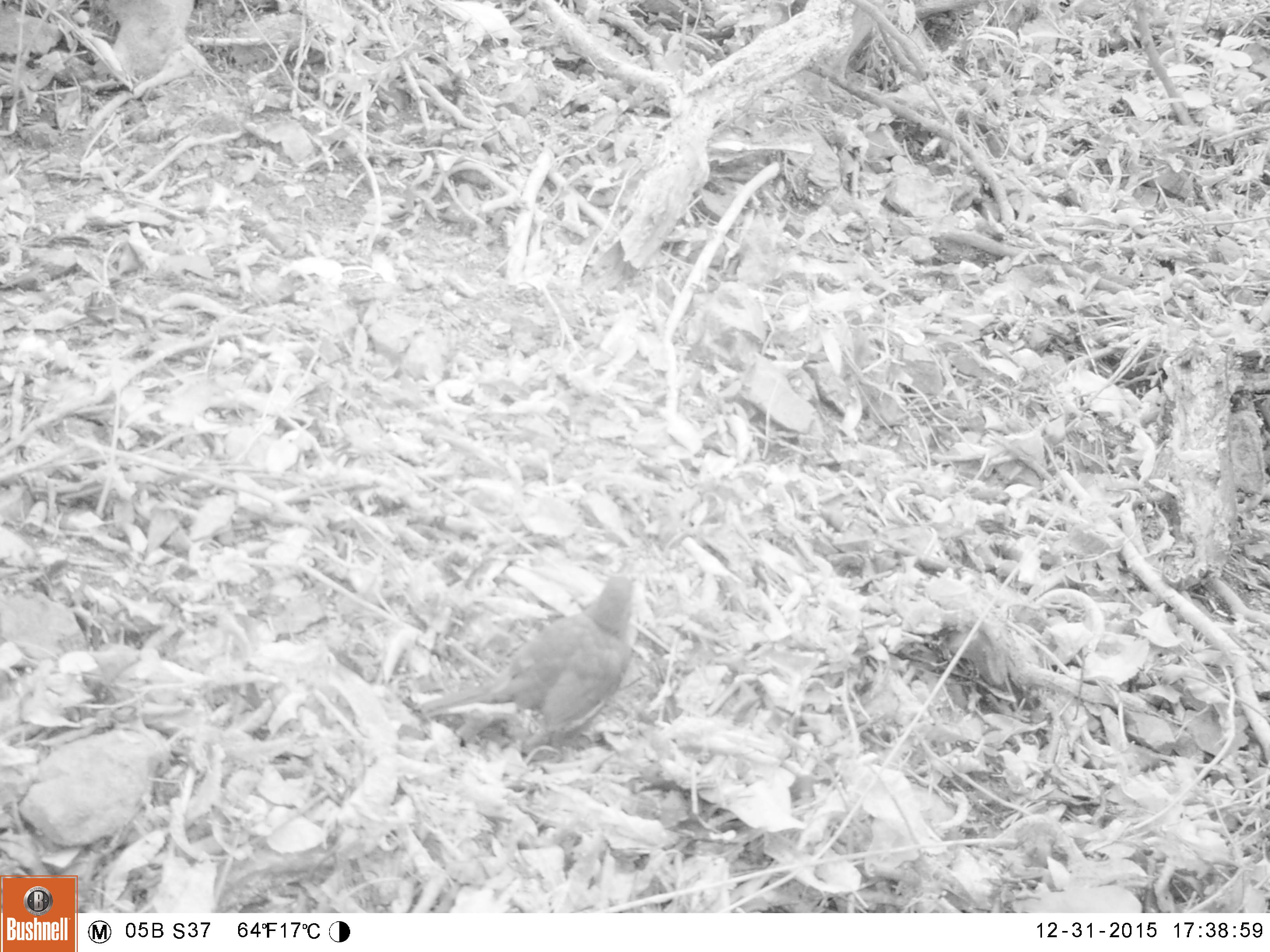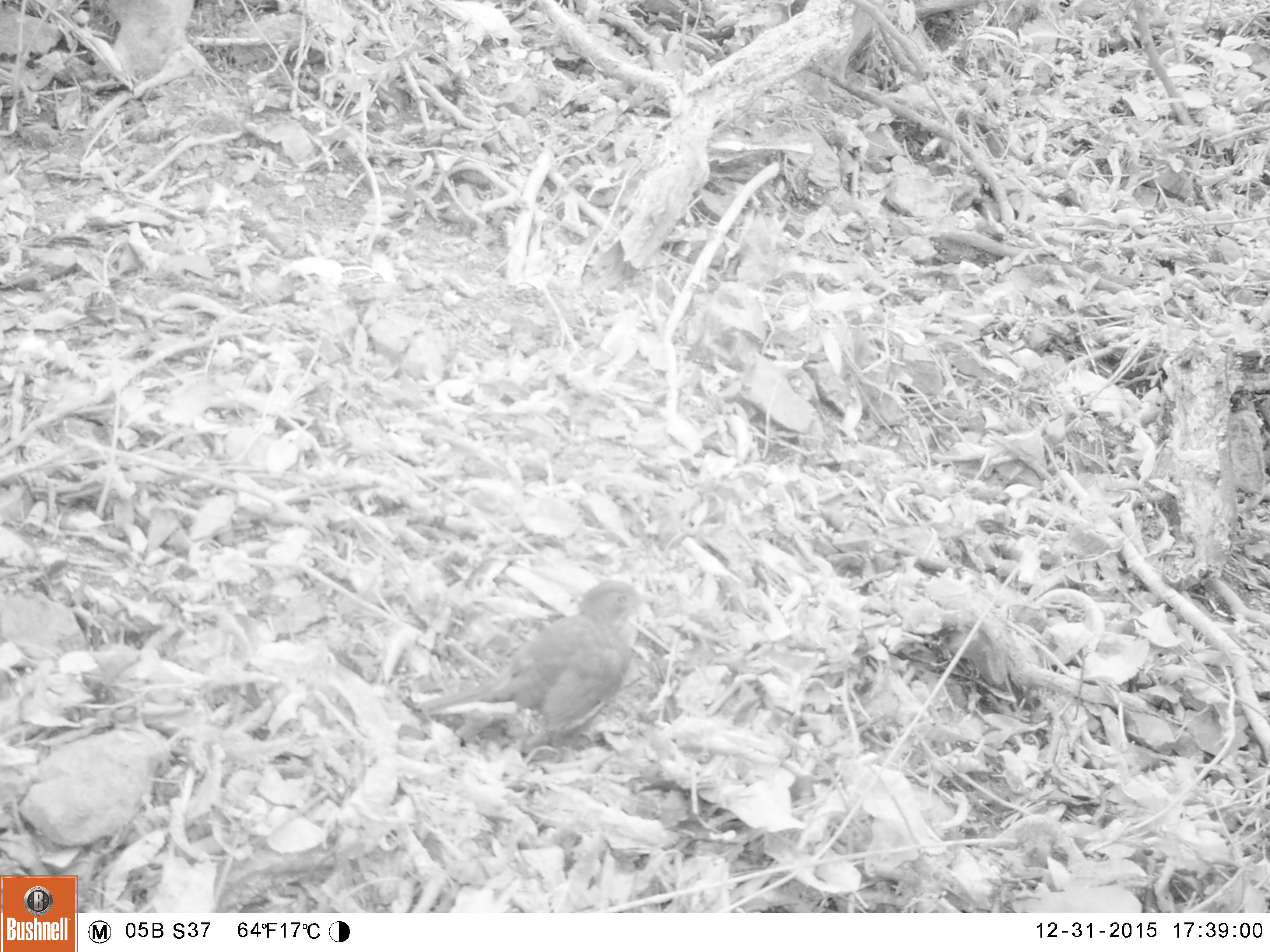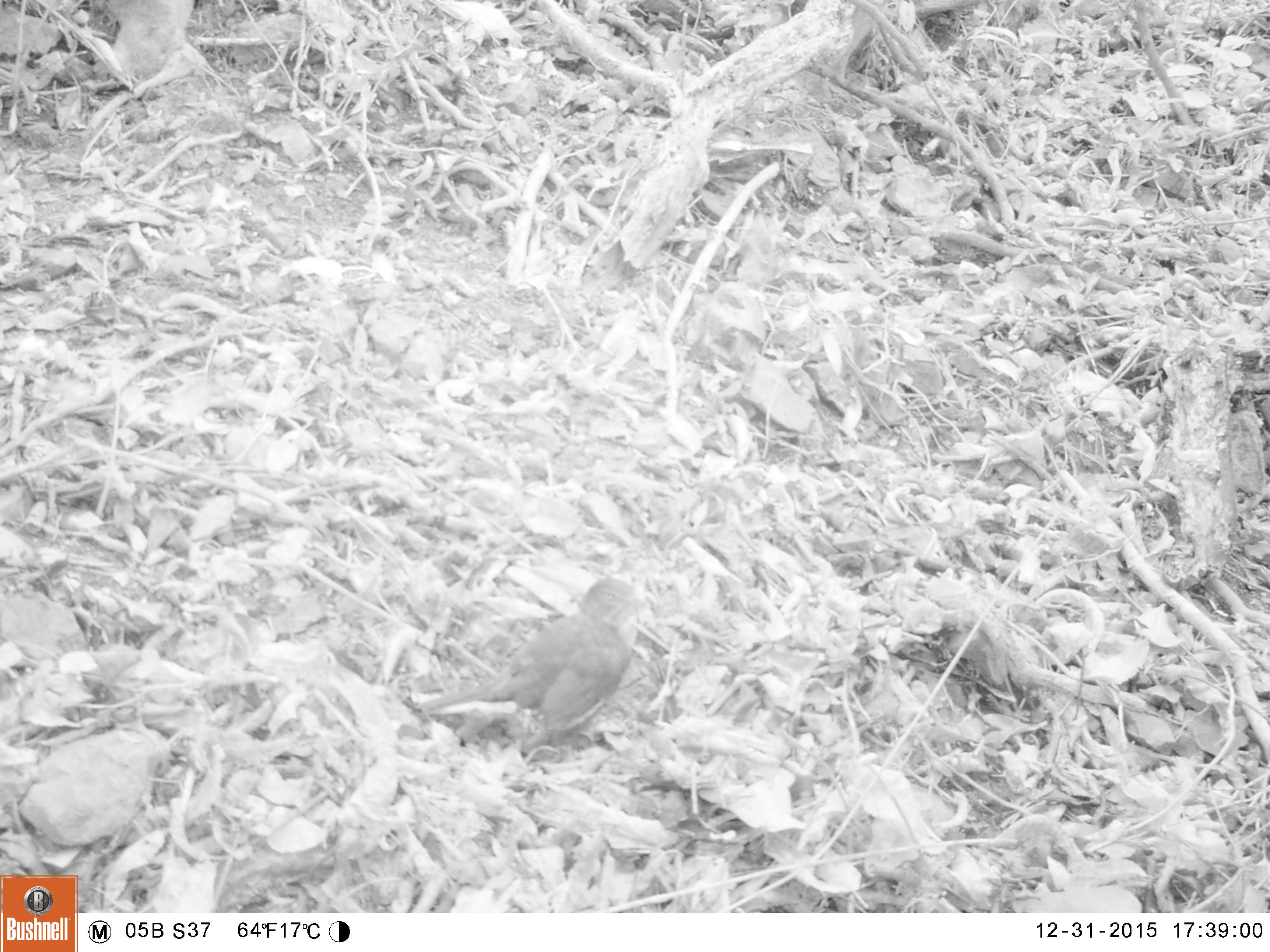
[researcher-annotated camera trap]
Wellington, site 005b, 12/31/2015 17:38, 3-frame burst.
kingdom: Animalia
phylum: Chordata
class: Aves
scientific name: Aves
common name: bird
Bird (Aves).